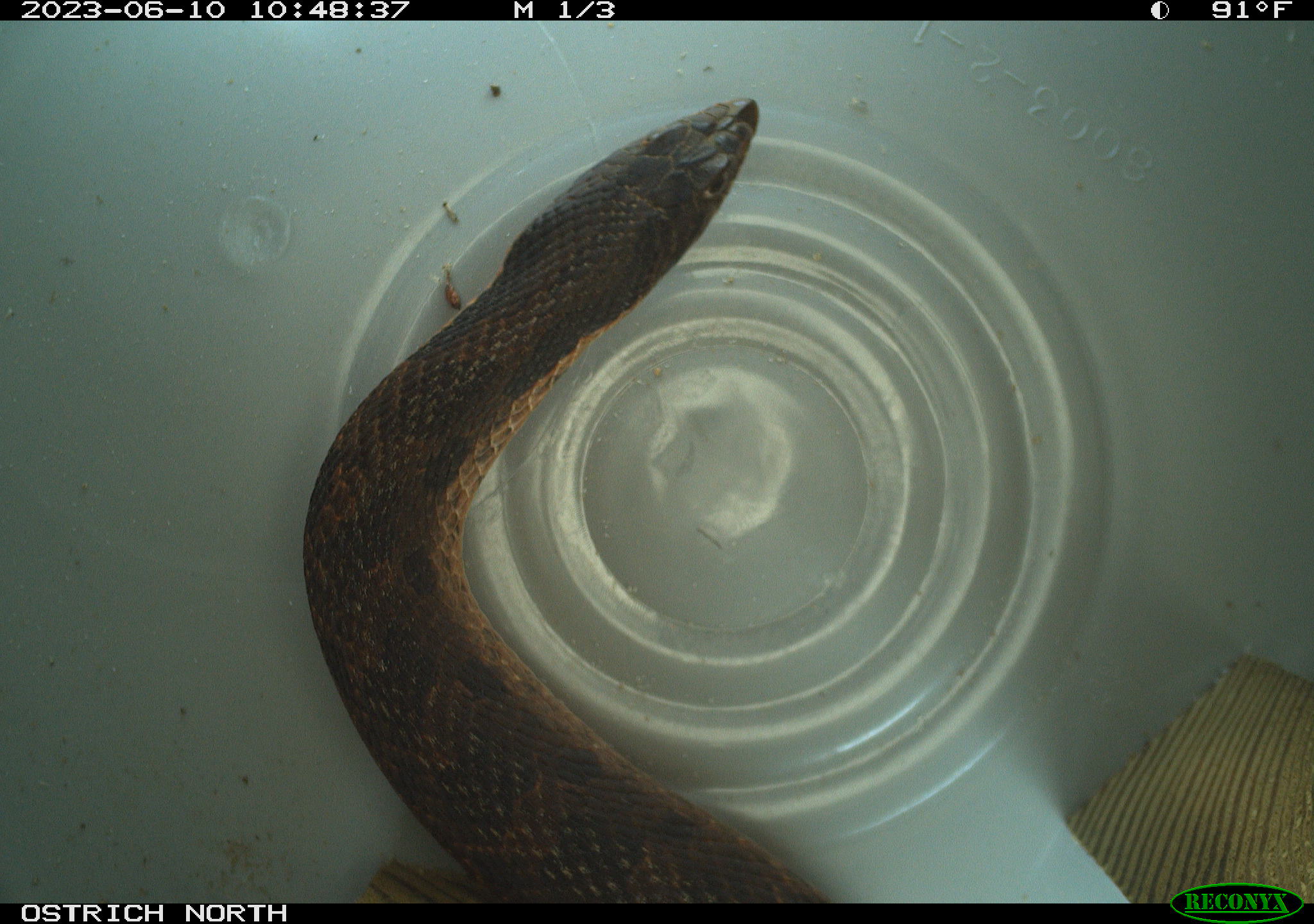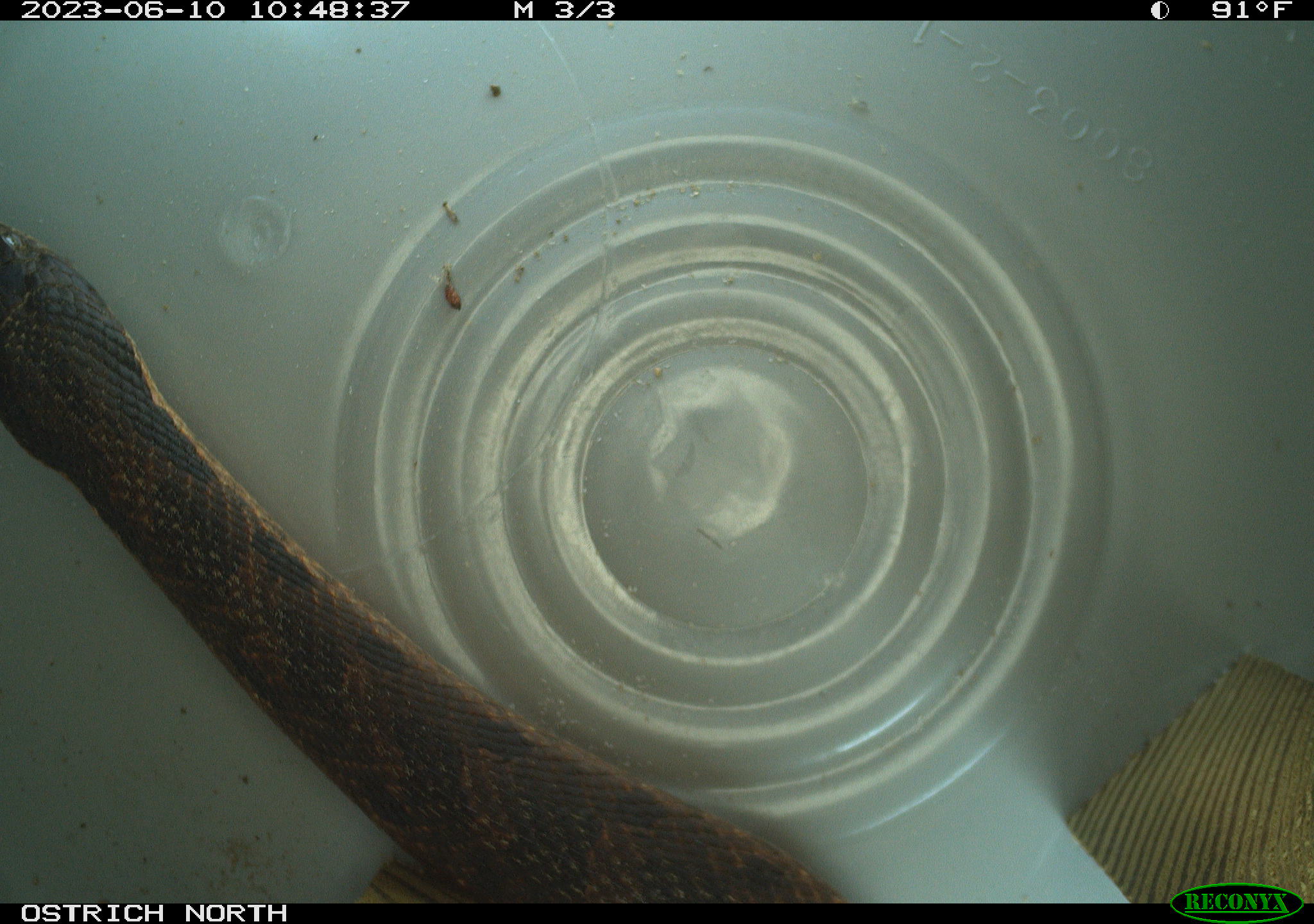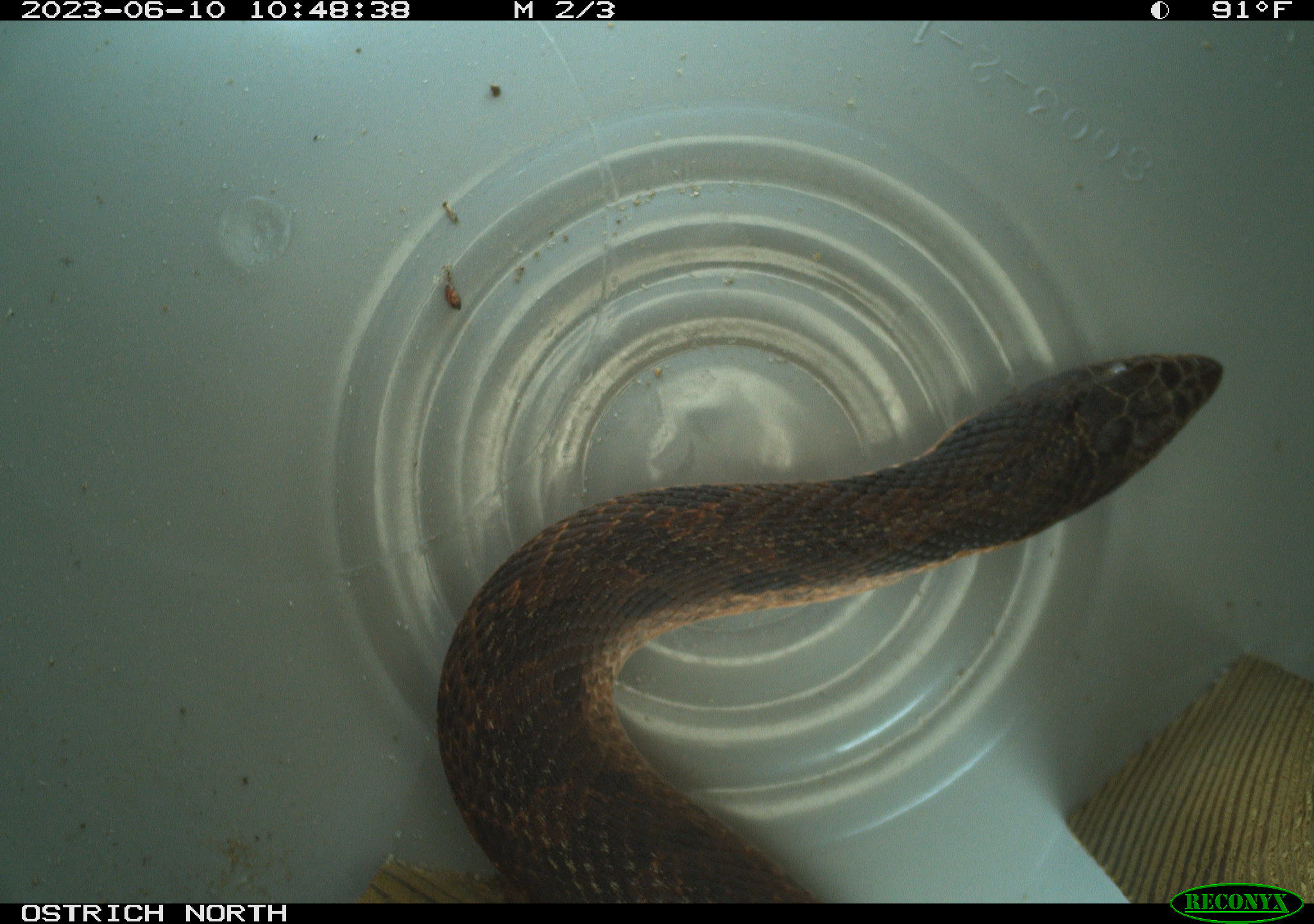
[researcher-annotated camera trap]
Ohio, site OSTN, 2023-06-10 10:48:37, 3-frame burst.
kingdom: Animalia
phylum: Chordata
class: Reptilia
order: Squamata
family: Colubridae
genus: Heterodon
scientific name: Heterodon platirhinos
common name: eastern hog-nosed snake